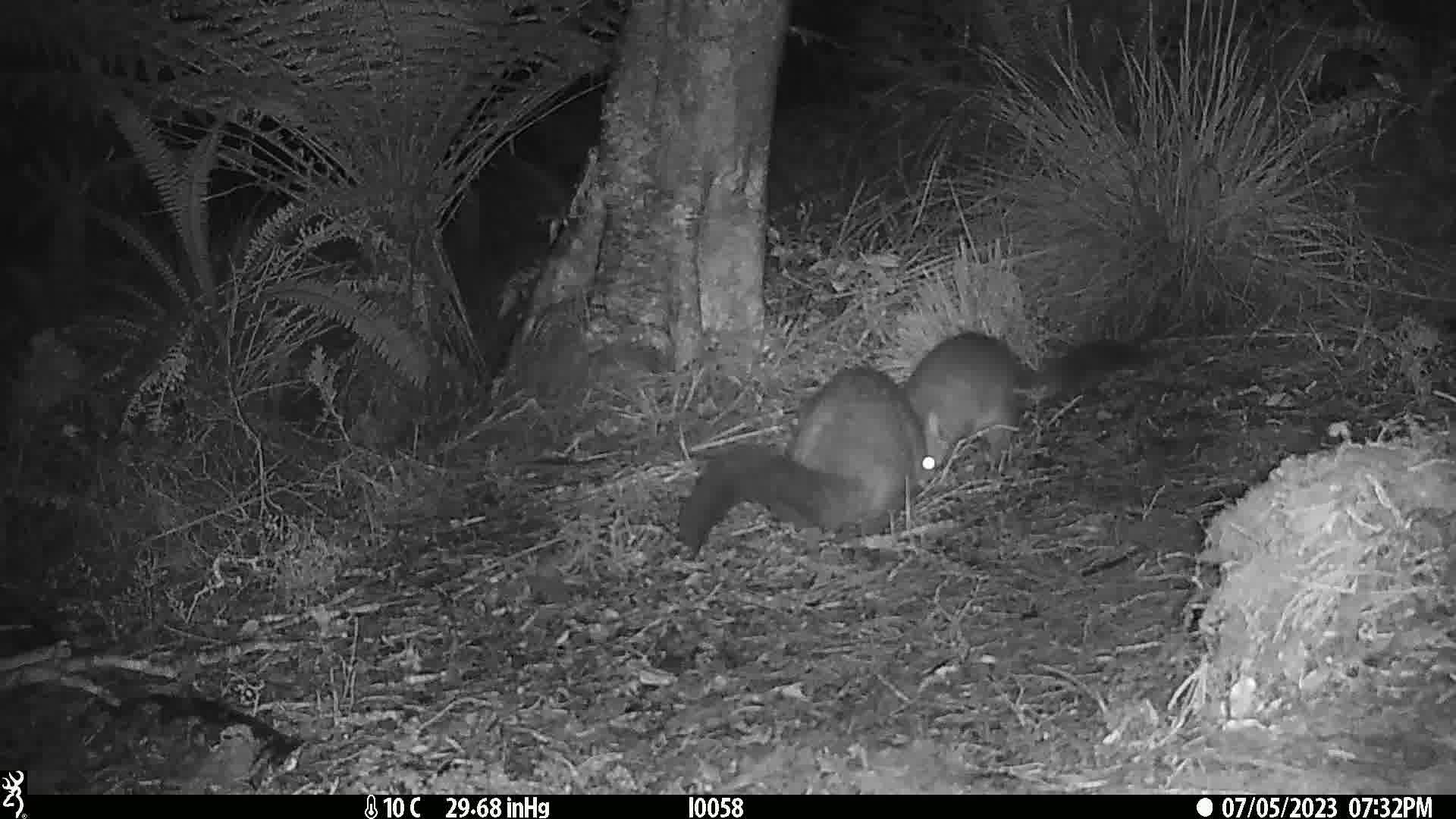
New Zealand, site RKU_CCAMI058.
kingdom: Animalia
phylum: Chordata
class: Mammalia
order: Diprotodontia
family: Phalangeridae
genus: Trichosurus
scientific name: Trichosurus vulpecula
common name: common brushtail possum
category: possum